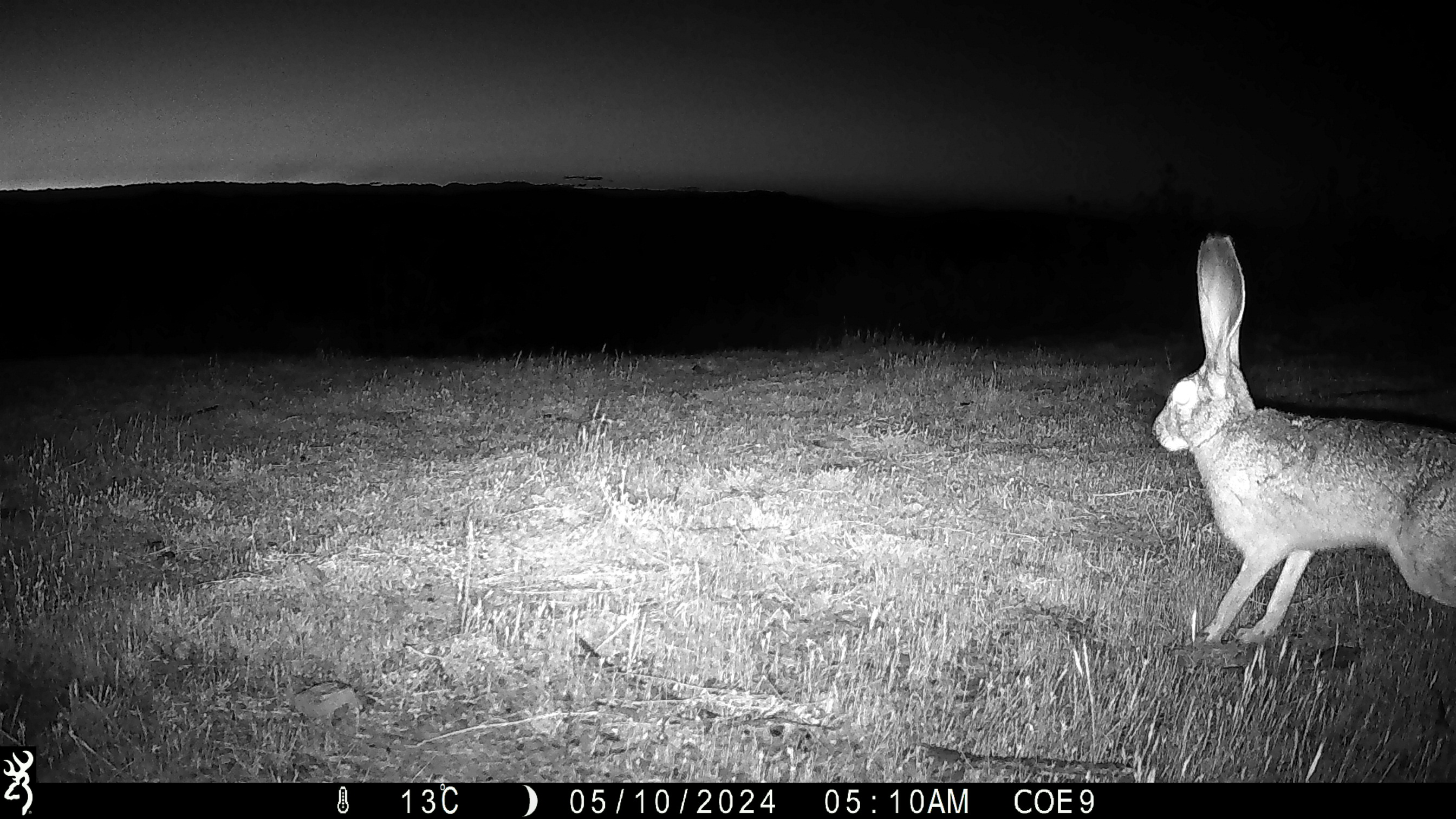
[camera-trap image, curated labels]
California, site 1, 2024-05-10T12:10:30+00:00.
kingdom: Animalia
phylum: Chordata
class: Mammalia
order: Lagomorpha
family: Leporidae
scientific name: Leporidae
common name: rabbit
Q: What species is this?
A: Rabbit (Leporidae).